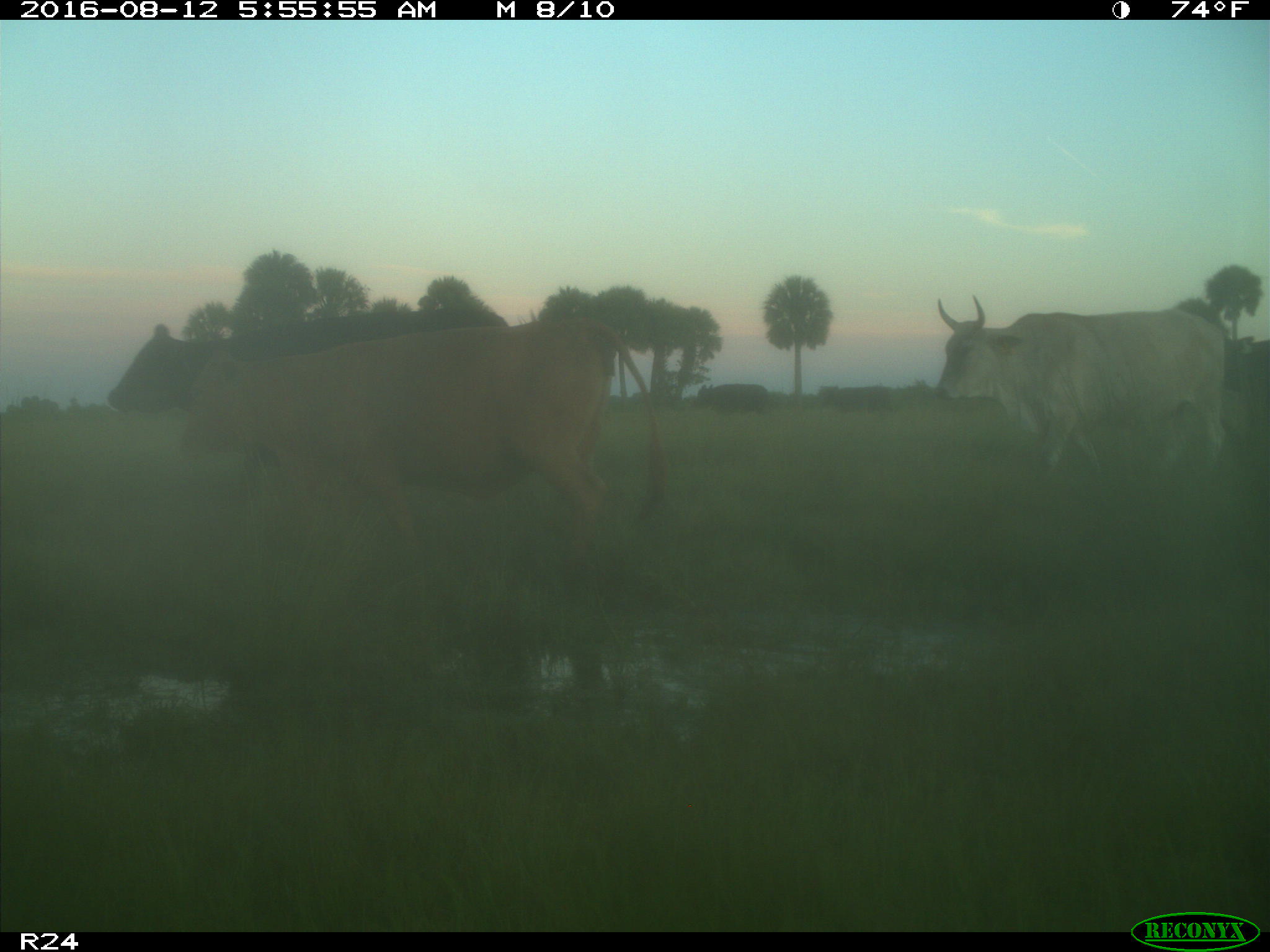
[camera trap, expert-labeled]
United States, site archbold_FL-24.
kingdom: Animalia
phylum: Chordata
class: Mammalia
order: Artiodactyla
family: Bovidae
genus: Bos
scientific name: Bos taurus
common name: domestic cow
Bos taurus (domestic cow).